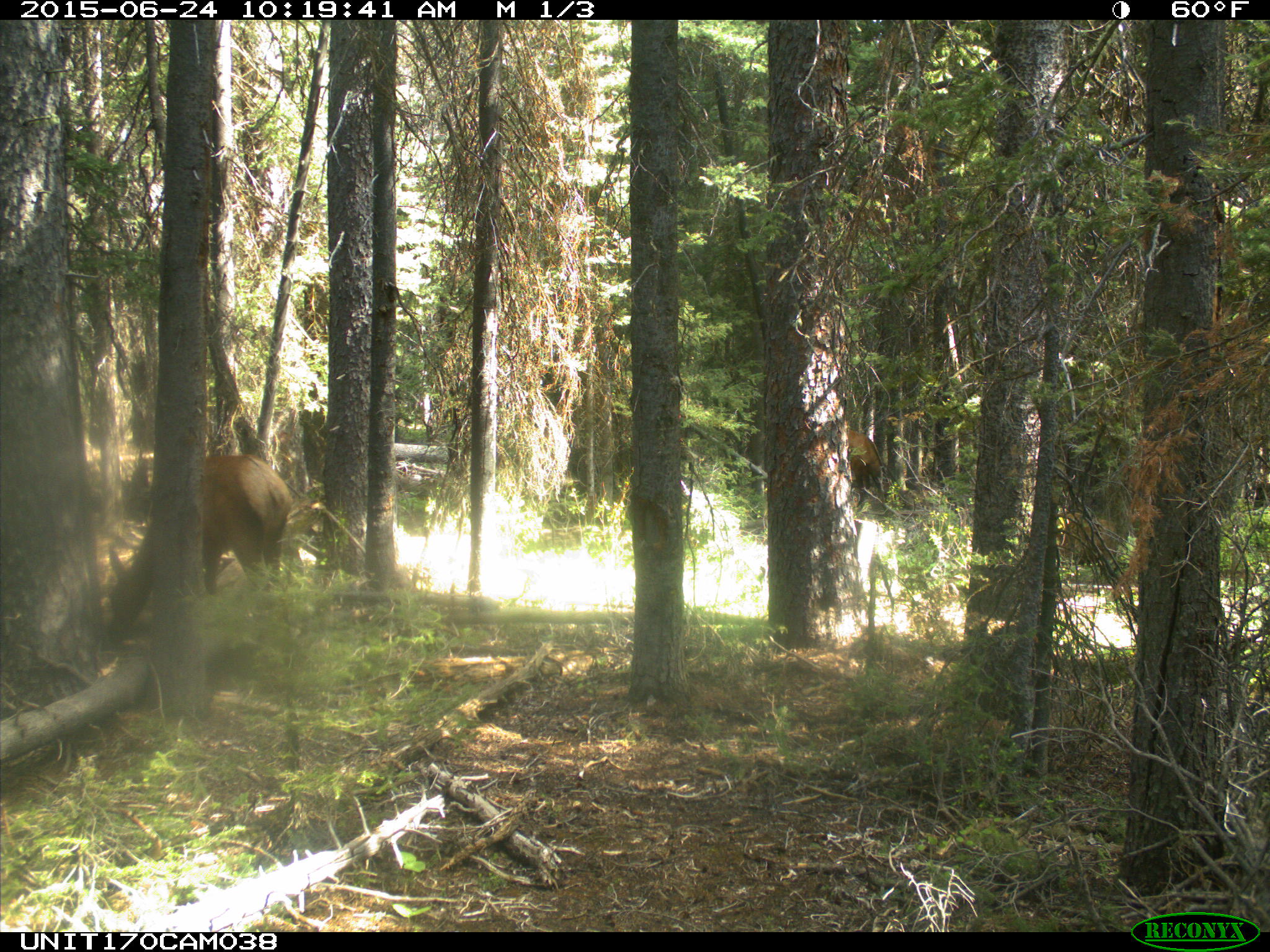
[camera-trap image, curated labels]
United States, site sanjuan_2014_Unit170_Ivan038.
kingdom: Animalia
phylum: Chordata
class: Mammalia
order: Artiodactyla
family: Cervidae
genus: Cervus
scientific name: Cervus elaphus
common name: red deer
Cervus elaphus (red deer).